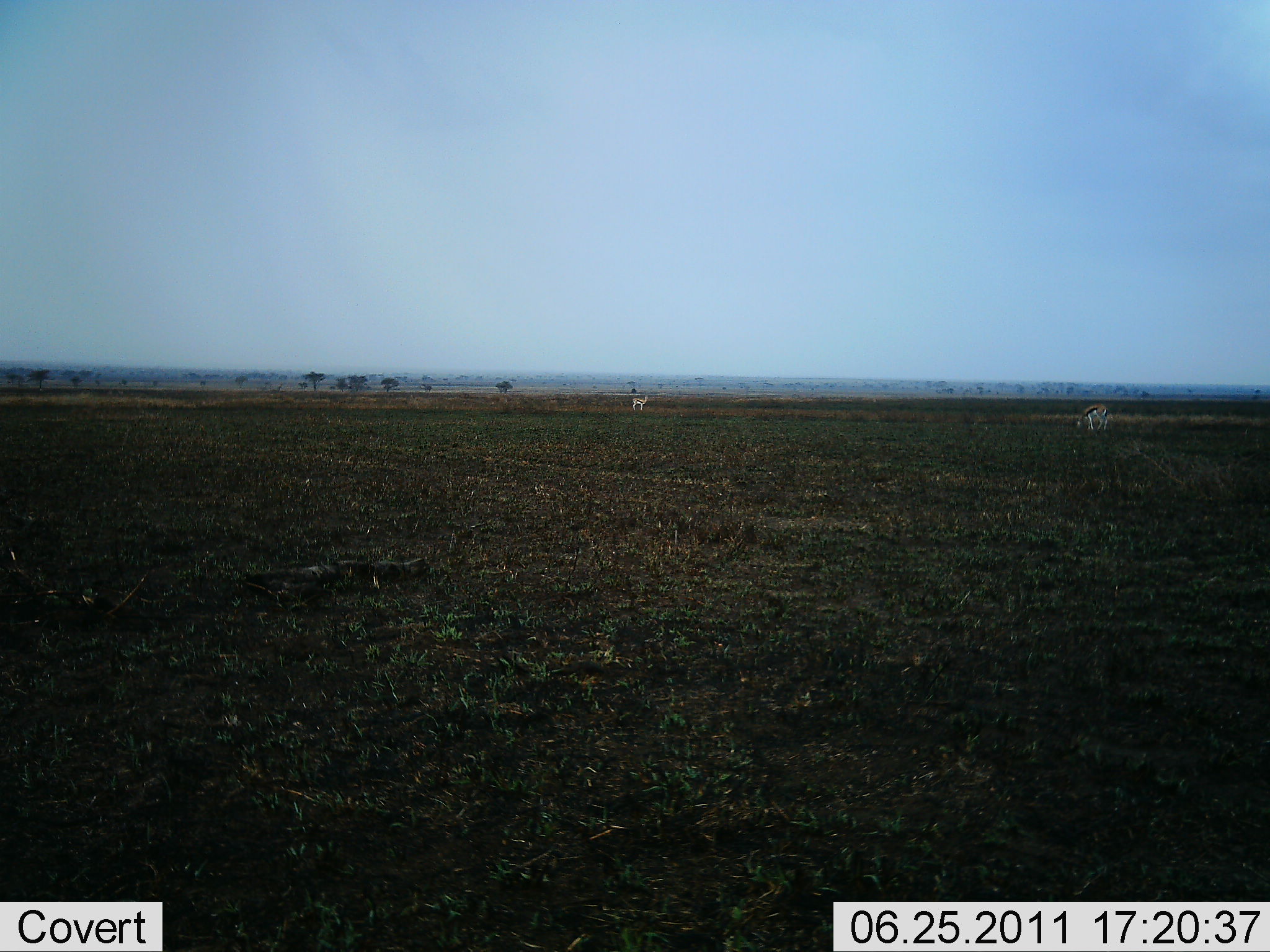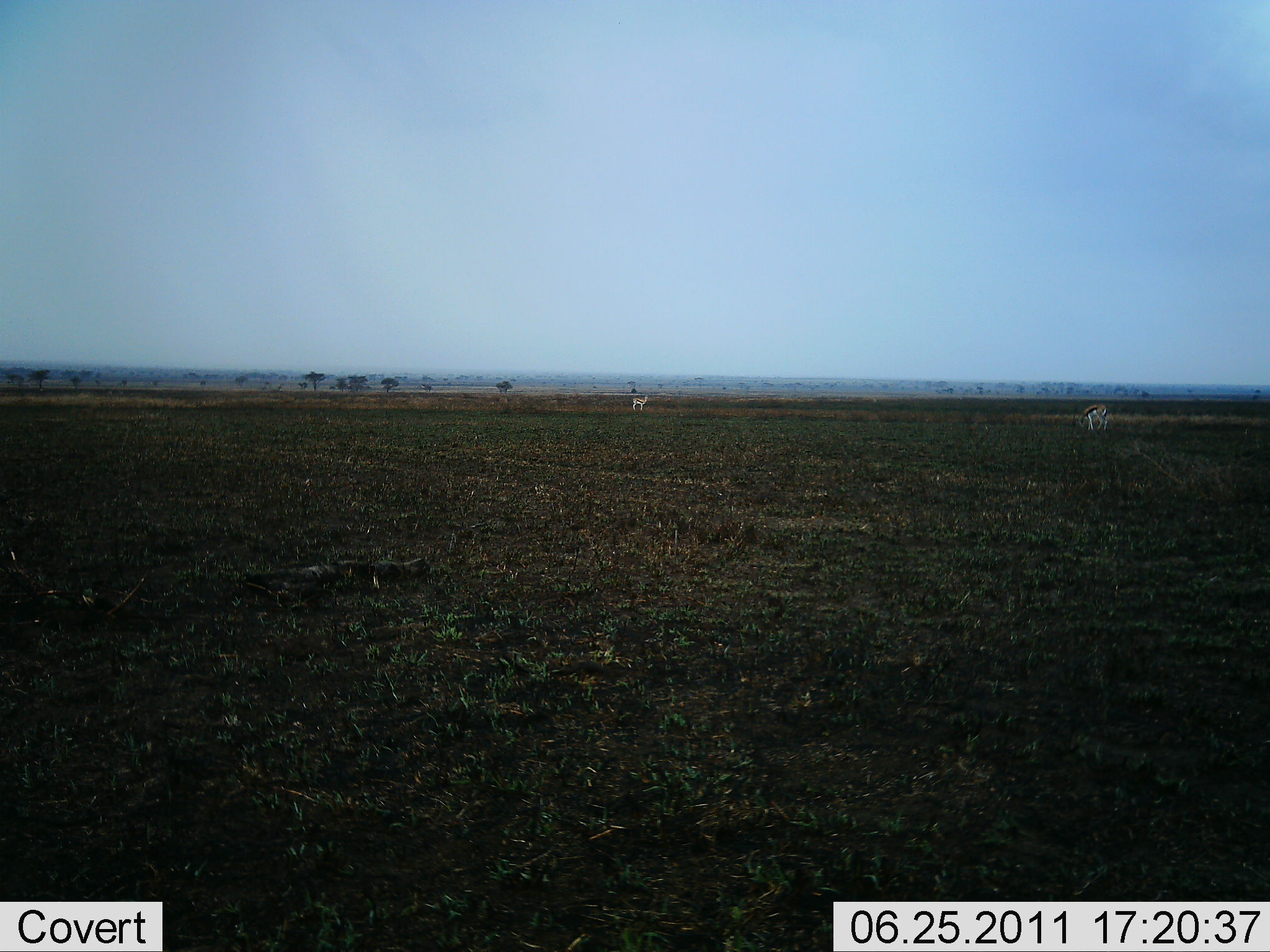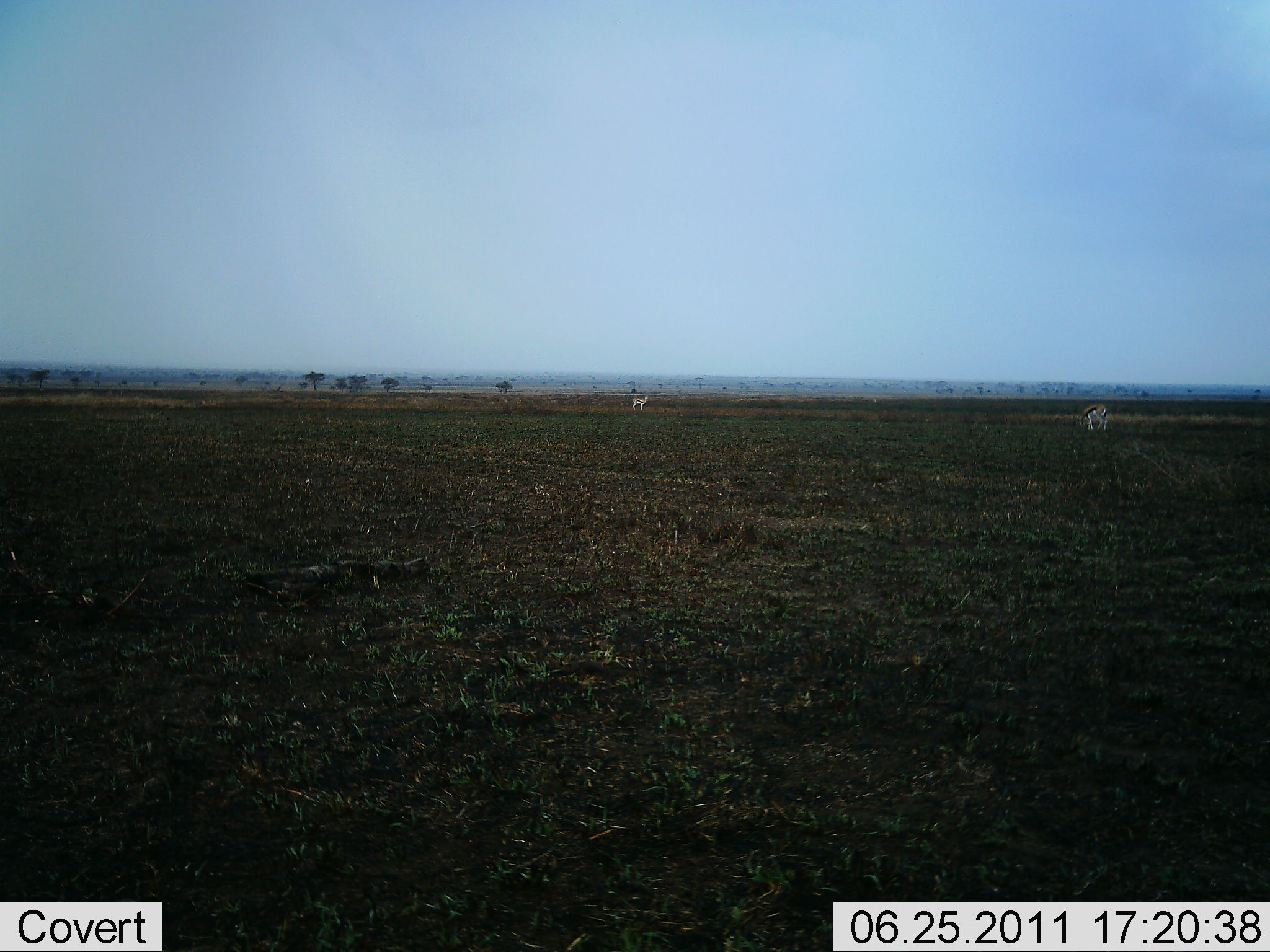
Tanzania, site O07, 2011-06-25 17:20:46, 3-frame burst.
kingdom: Animalia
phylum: Chordata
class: Mammalia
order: Artiodactyla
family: Bovidae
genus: Eudorcas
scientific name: Eudorcas thomsonii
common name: thomson's gazelle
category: gazellethomsons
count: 2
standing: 92%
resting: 0%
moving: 0%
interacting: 0%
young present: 0%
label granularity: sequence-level